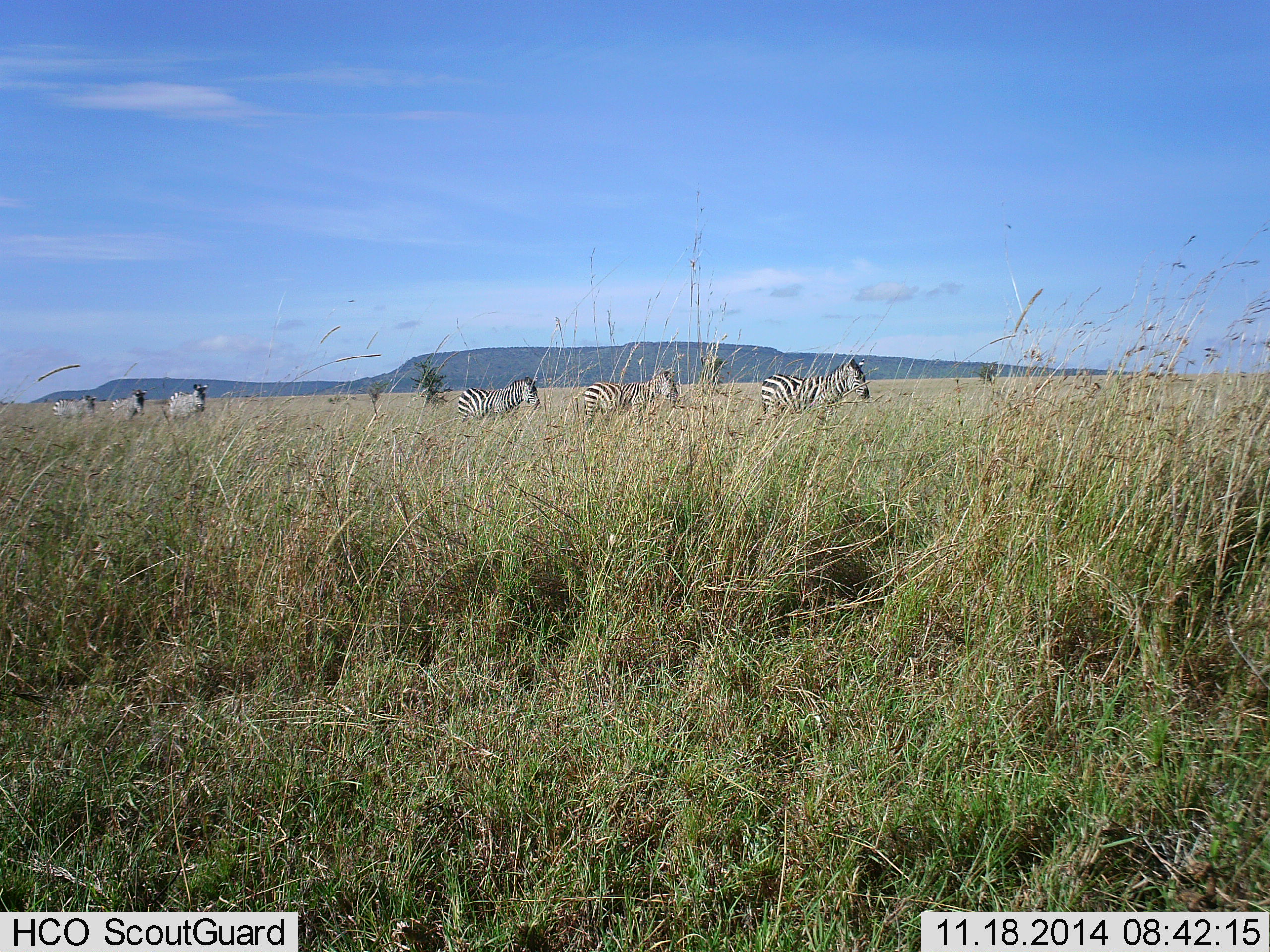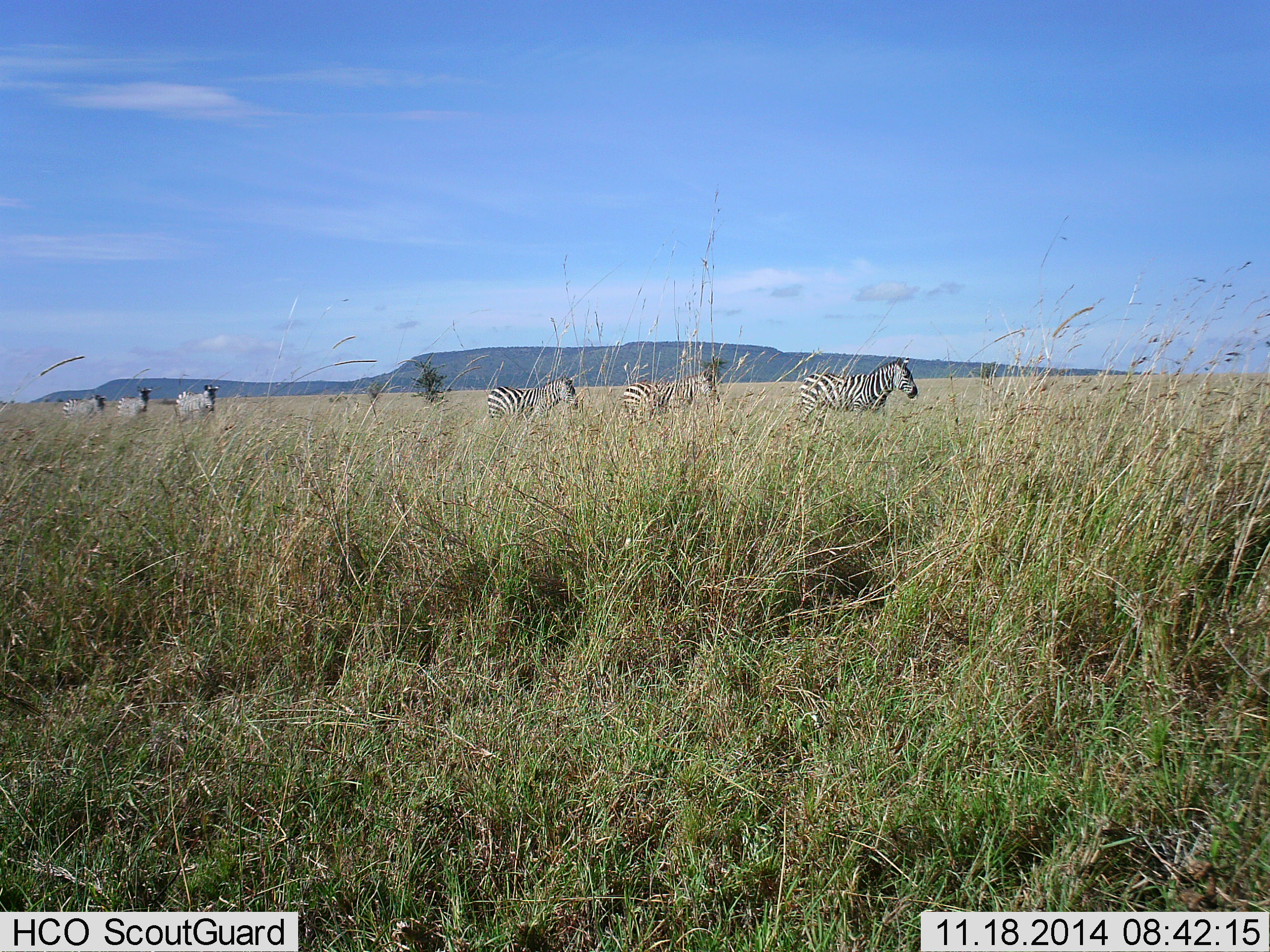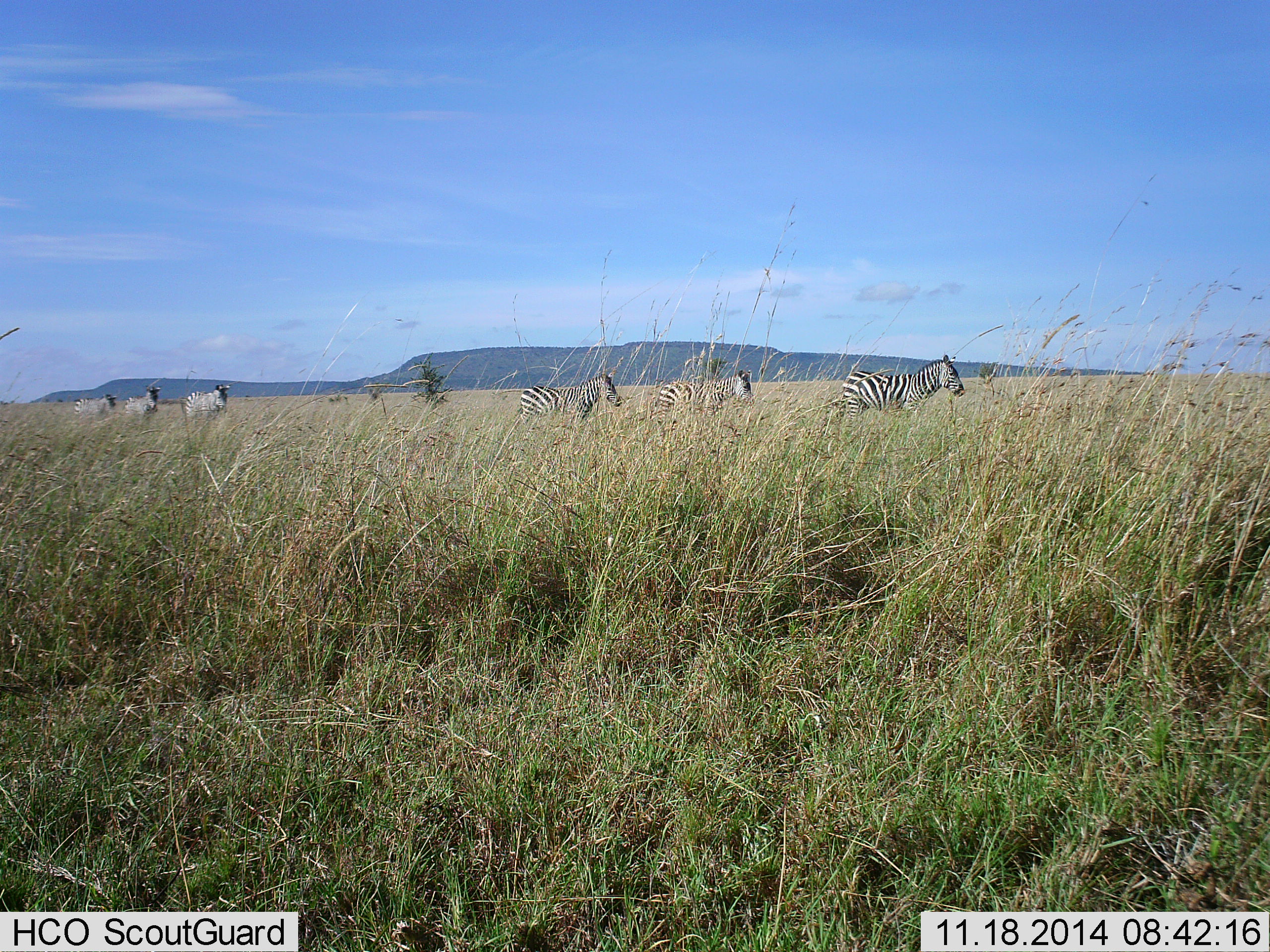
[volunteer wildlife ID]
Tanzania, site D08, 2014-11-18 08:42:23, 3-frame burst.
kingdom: Animalia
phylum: Chordata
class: Mammalia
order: Perissodactyla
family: Equidae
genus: Equus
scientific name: Equus quagga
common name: plains zebra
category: zebra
Zebra (plains zebra) (Equus quagga), count 6. Behavior (volunteer vote fractions): standing 0%, resting 0%, moving 100%, interacting 0%. Young present (vote fraction): 9%. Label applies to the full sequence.